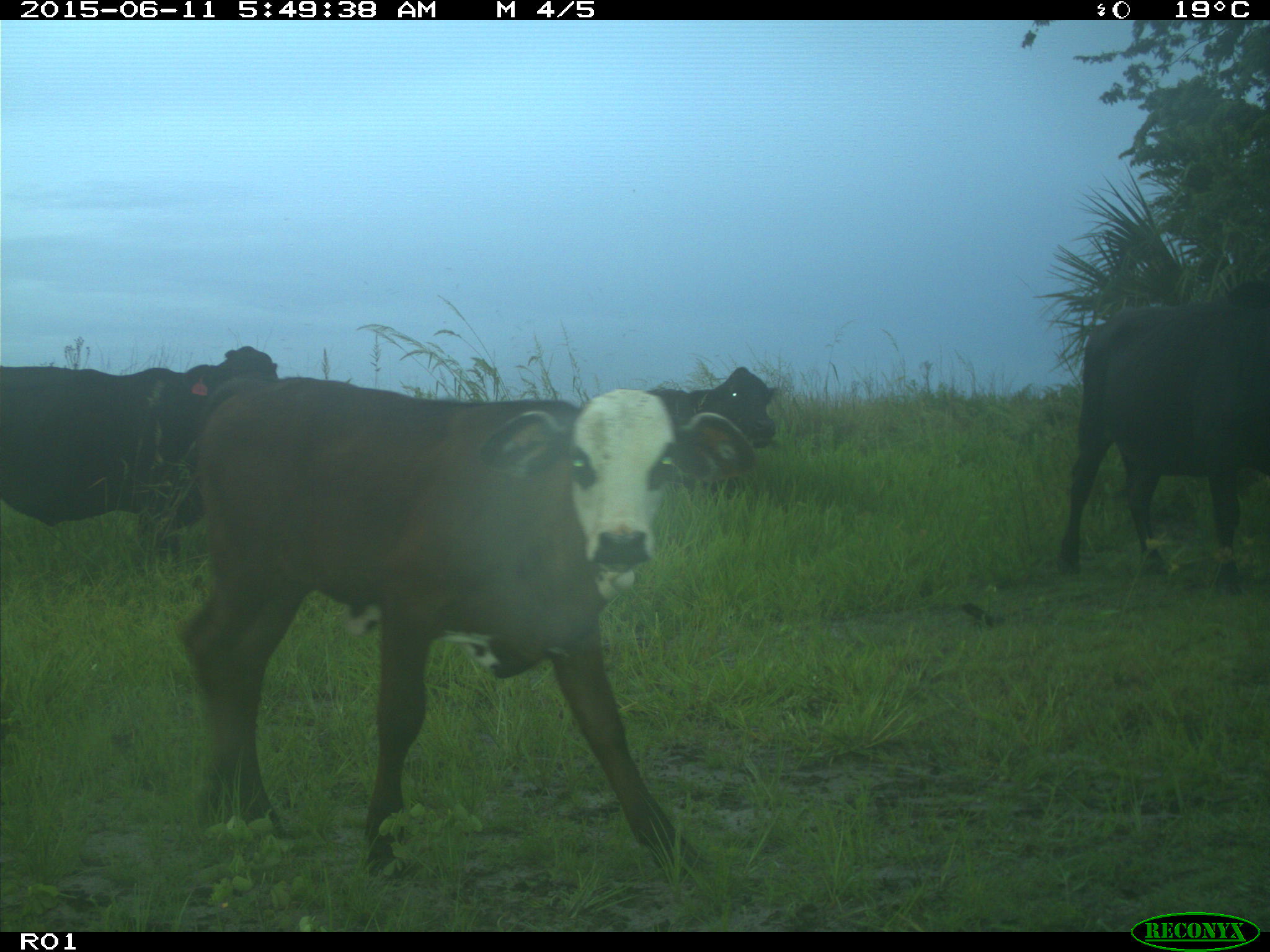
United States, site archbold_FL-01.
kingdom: Animalia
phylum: Chordata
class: Mammalia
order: Artiodactyla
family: Bovidae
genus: Bos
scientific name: Bos taurus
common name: domestic cow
Bos taurus (domestic cow).